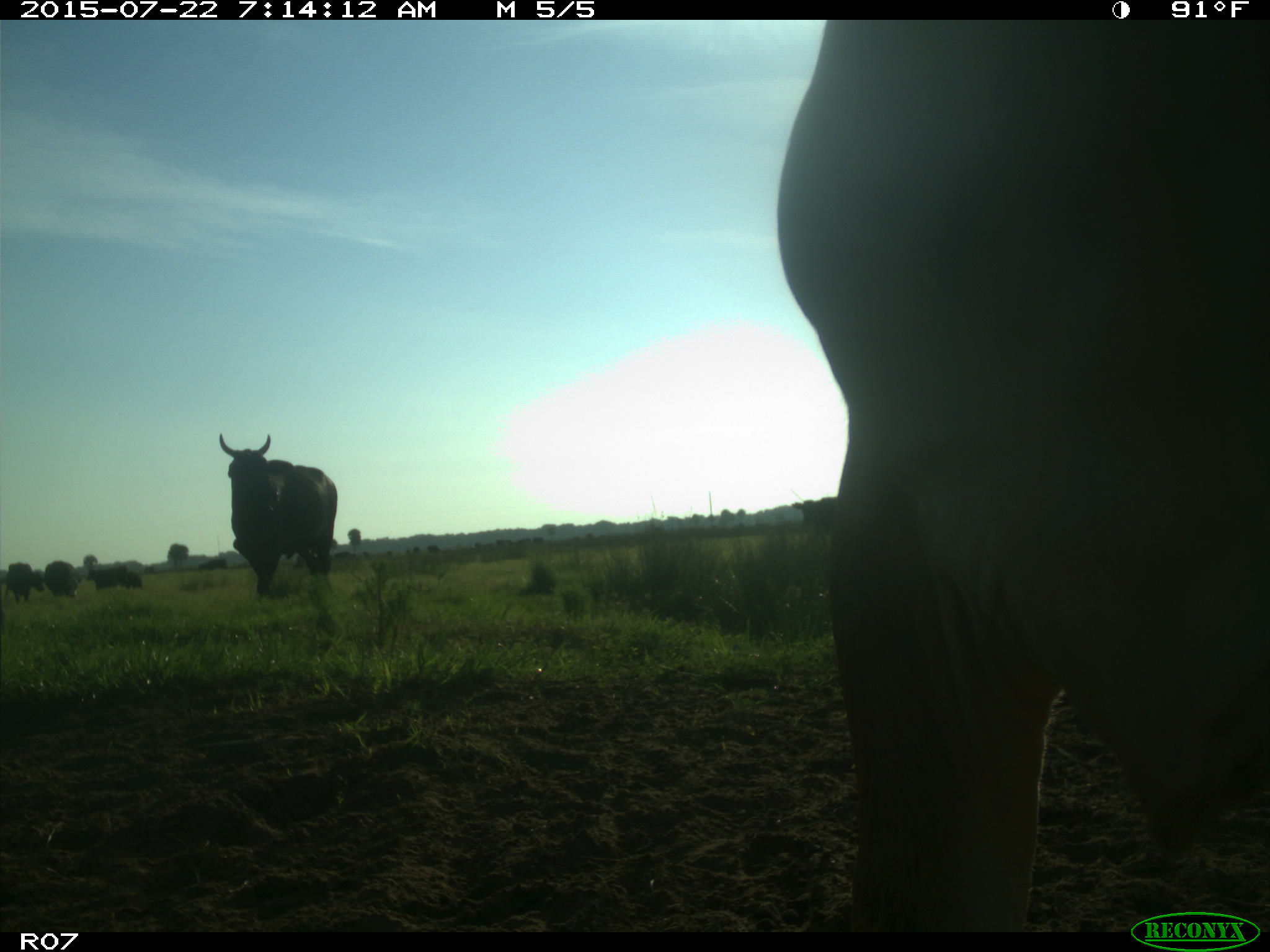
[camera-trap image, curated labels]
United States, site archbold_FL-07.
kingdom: Animalia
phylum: Chordata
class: Mammalia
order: Artiodactyla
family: Cervidae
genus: Odocoileus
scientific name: Odocoileus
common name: deer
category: unidentified deer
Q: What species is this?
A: Unidentified deer (deer) (Odocoileus).